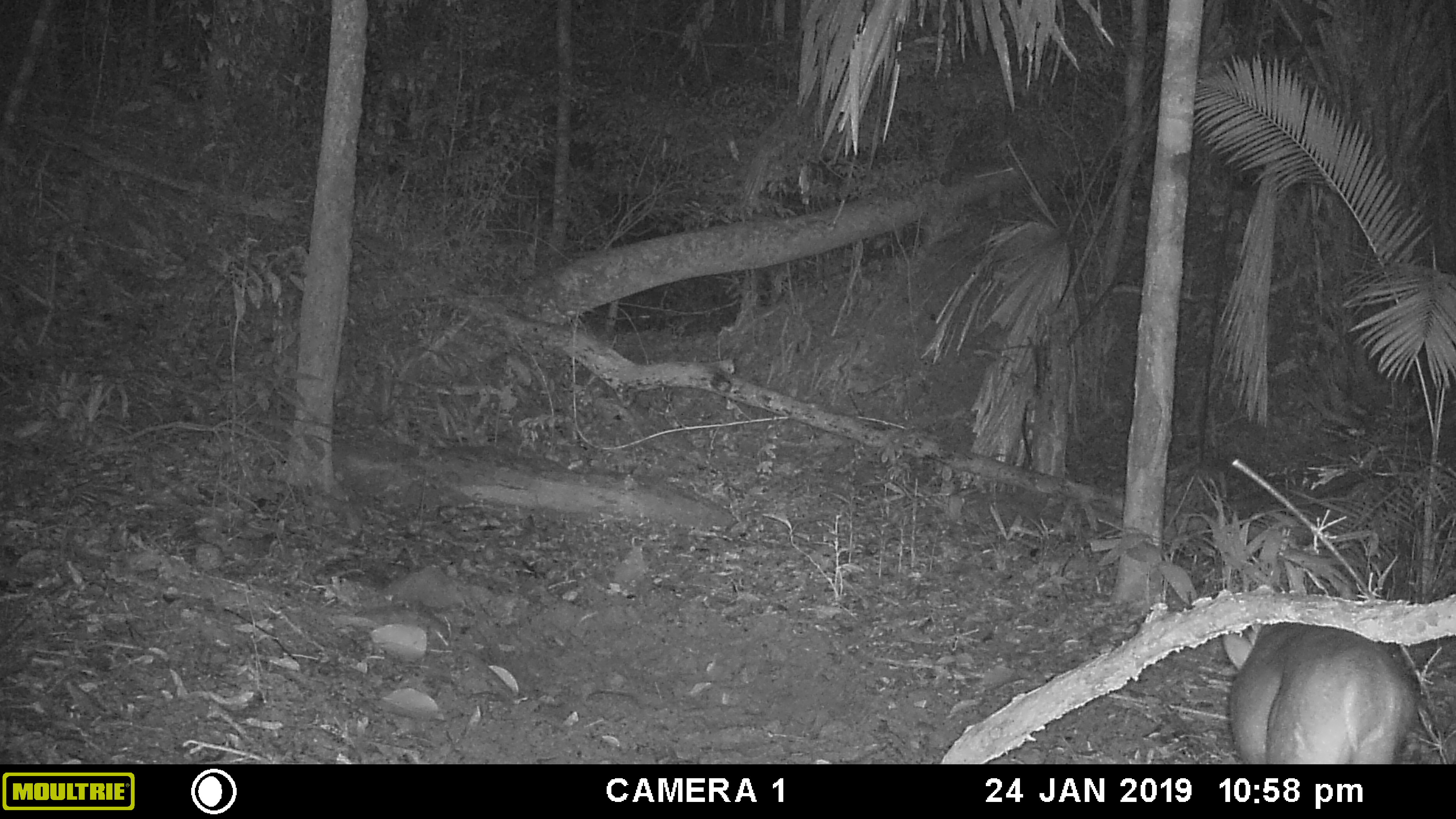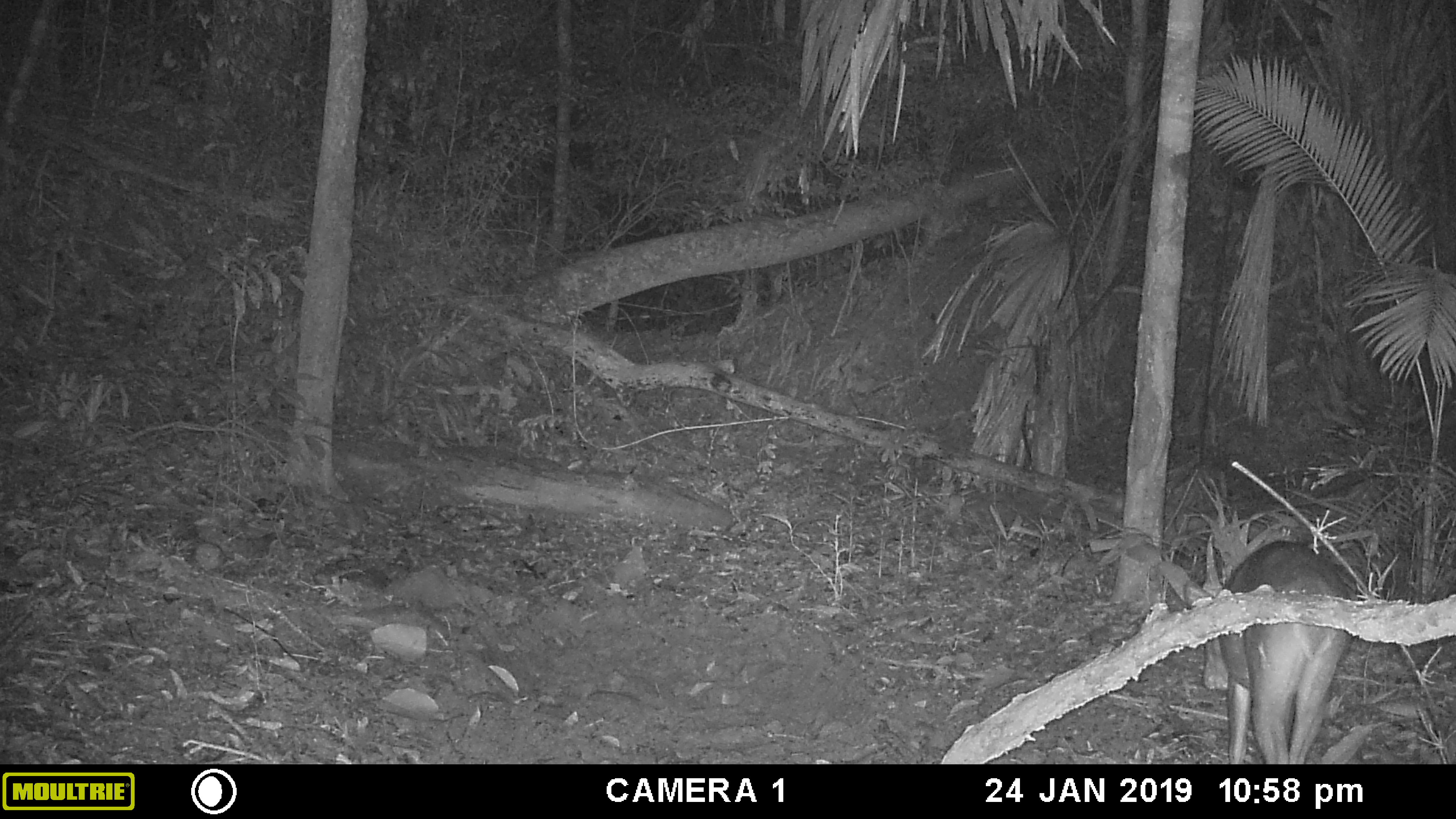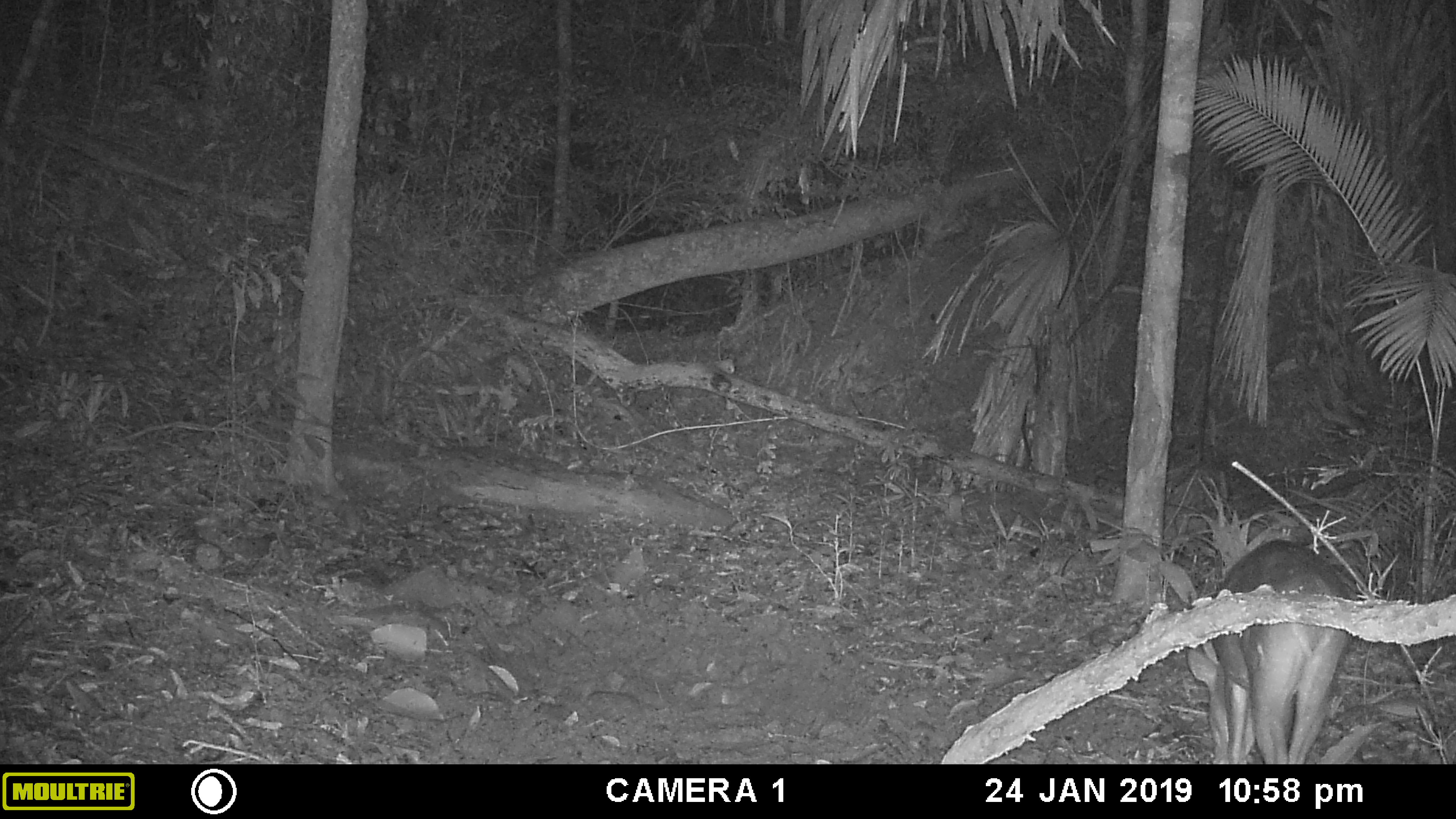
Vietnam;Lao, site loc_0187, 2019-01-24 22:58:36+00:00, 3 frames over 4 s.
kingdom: Animalia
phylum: Chordata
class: Mammalia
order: Artiodactyla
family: Cervidae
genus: Muntiacus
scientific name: Muntiacus vuquangensis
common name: large-antlered muntjac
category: large antlered muntjac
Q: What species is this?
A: Large antlered muntjac (large-antlered muntjac) (Muntiacus vuquangensis).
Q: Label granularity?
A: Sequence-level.